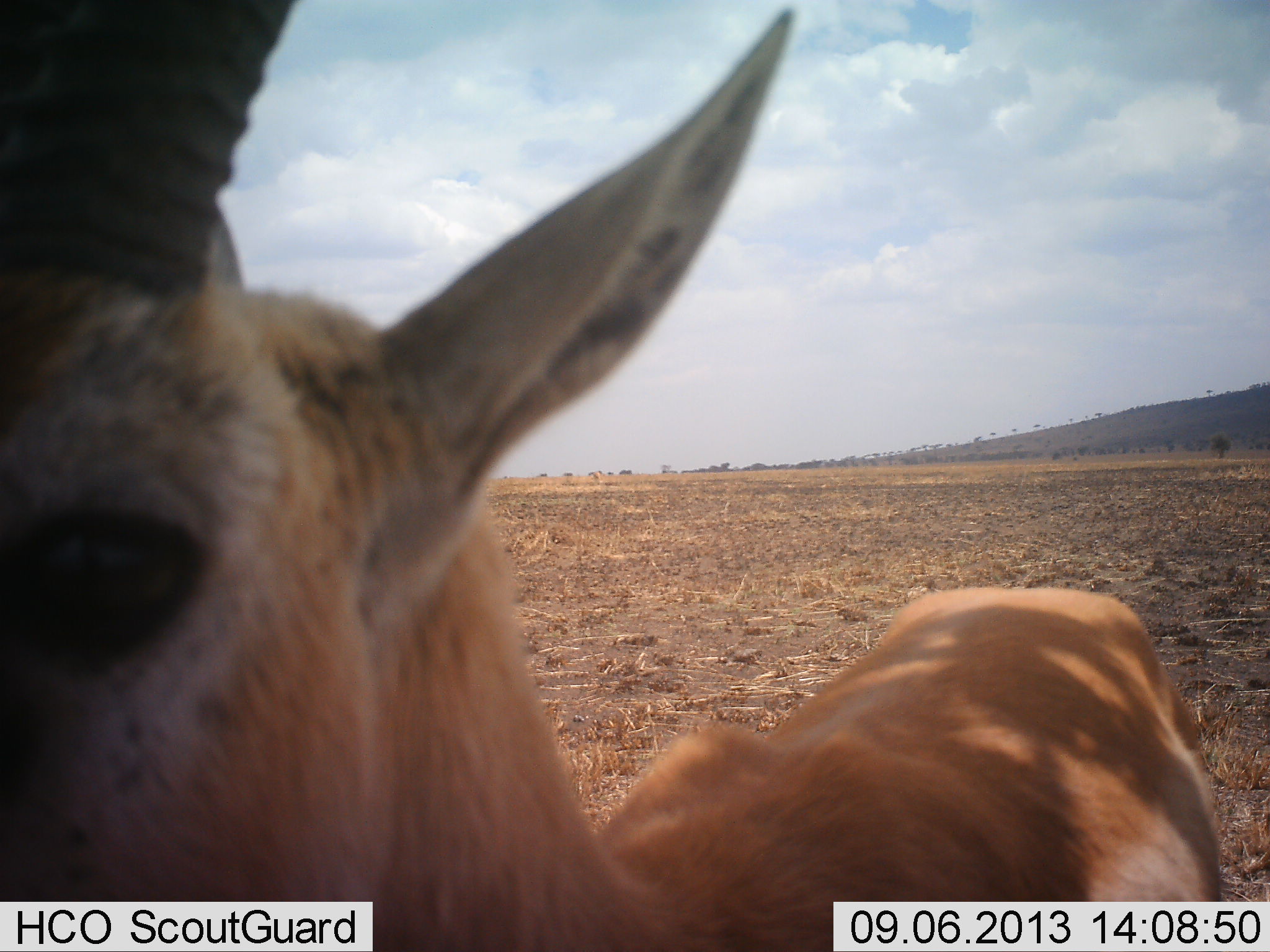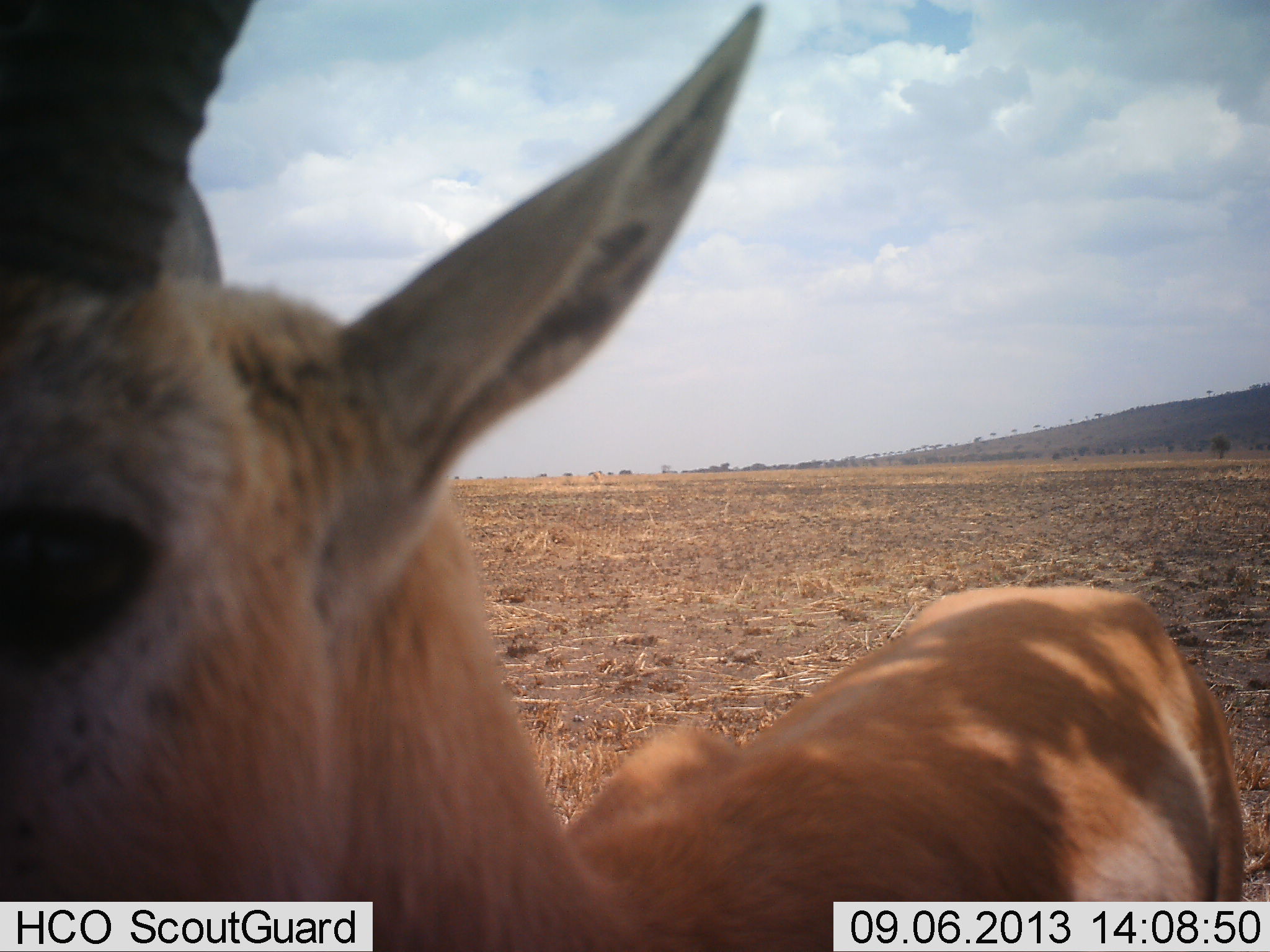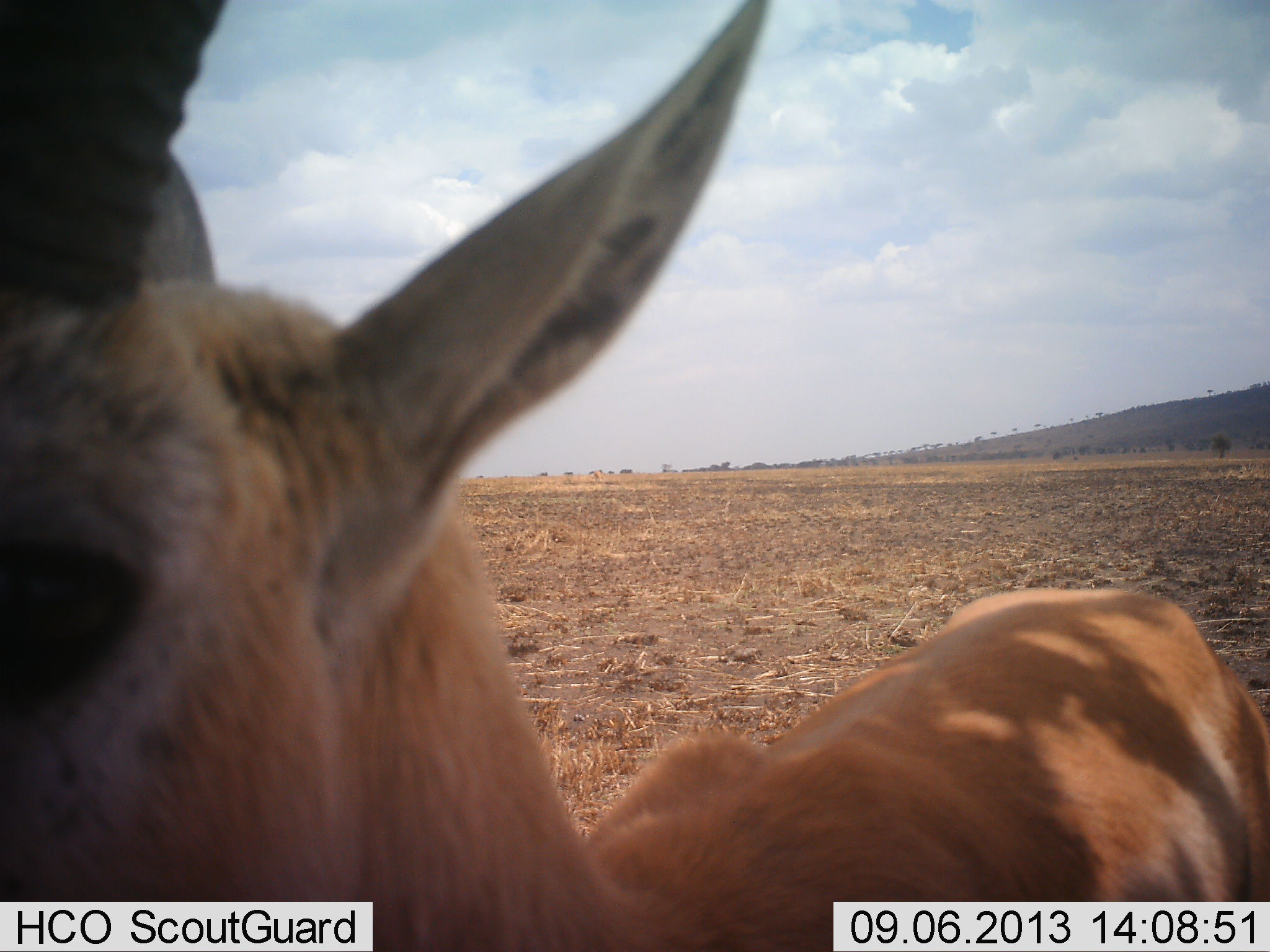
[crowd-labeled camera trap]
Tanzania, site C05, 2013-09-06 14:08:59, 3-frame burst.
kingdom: Animalia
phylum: Chordata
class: Mammalia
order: Artiodactyla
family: Bovidae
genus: Eudorcas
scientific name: Eudorcas thomsonii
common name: thomson's gazelle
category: gazellethomsons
Gazellethomsons (thomson's gazelle) (Eudorcas thomsonii), count 1. Behavior (volunteer vote fractions): standing 95%, resting 11%, moving 0%, interacting 0%. Young present (vote fraction): 0%. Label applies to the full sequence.